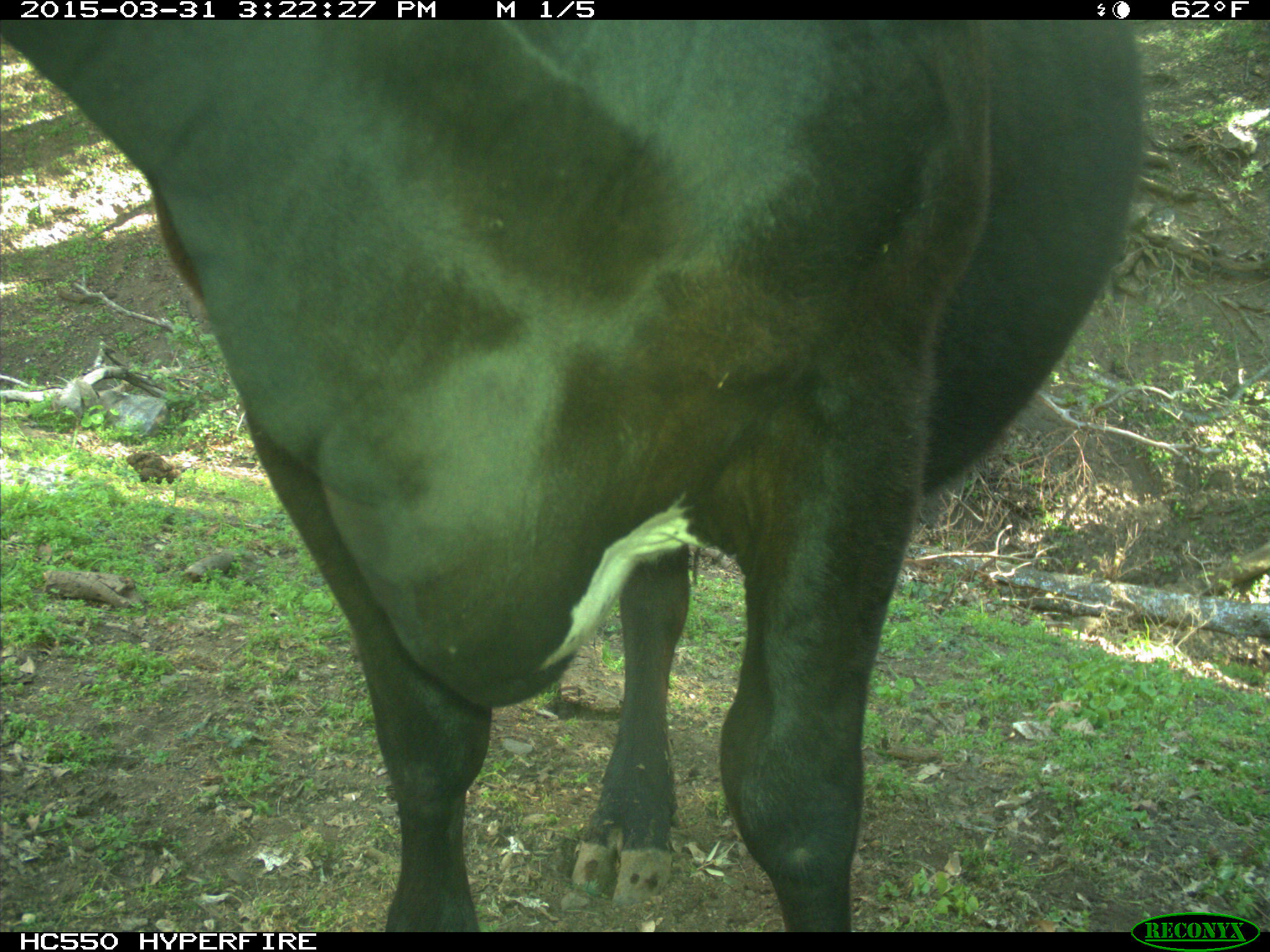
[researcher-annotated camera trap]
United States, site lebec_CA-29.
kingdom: Animalia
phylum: Chordata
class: Mammalia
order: Artiodactyla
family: Bovidae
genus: Bos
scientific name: Bos taurus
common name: domestic cow